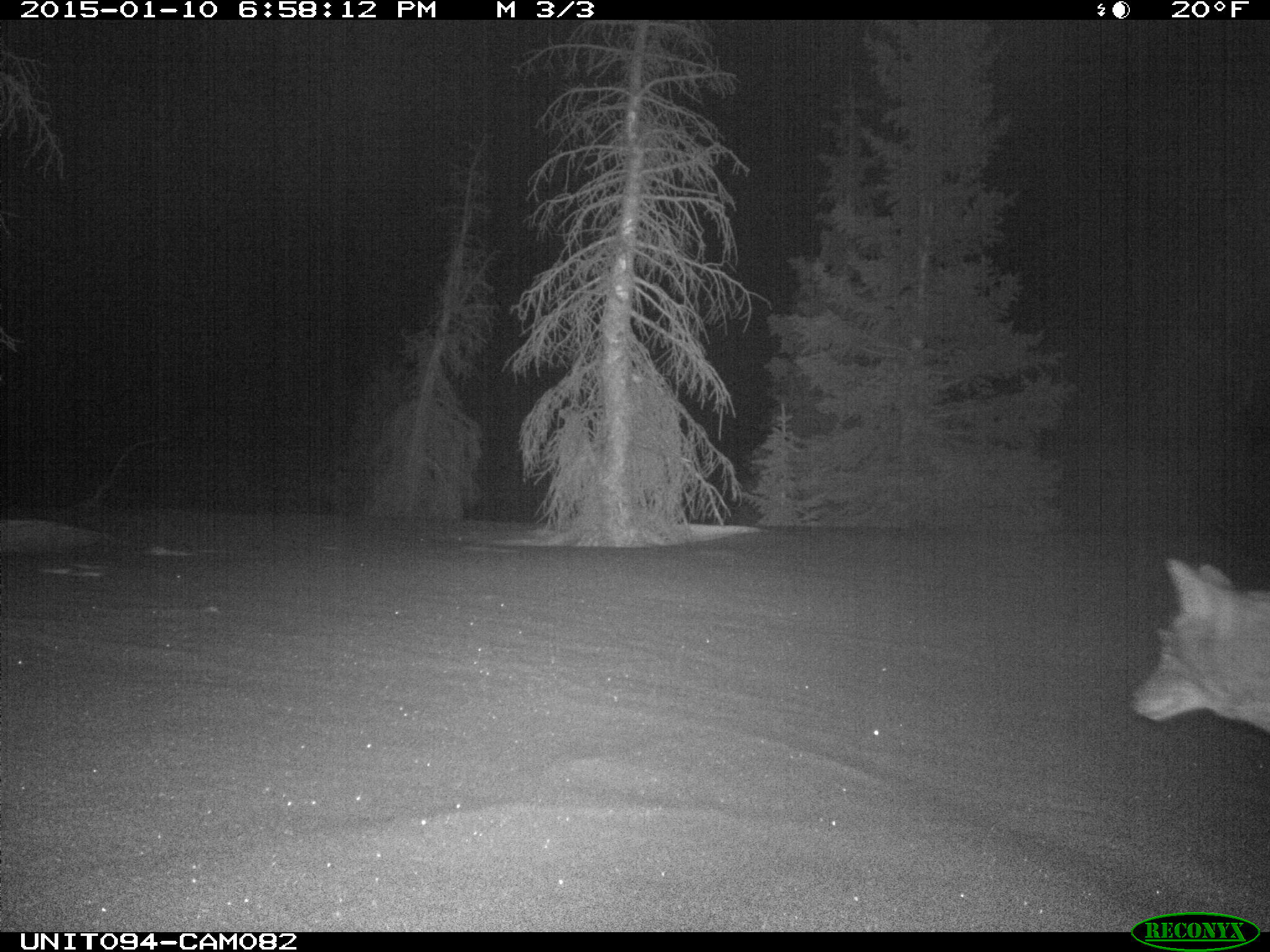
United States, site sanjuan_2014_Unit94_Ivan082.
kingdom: Animalia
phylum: Chordata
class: Mammalia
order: Carnivora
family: Canidae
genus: Canis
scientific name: Canis latrans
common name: coyote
Canis latrans (coyote).